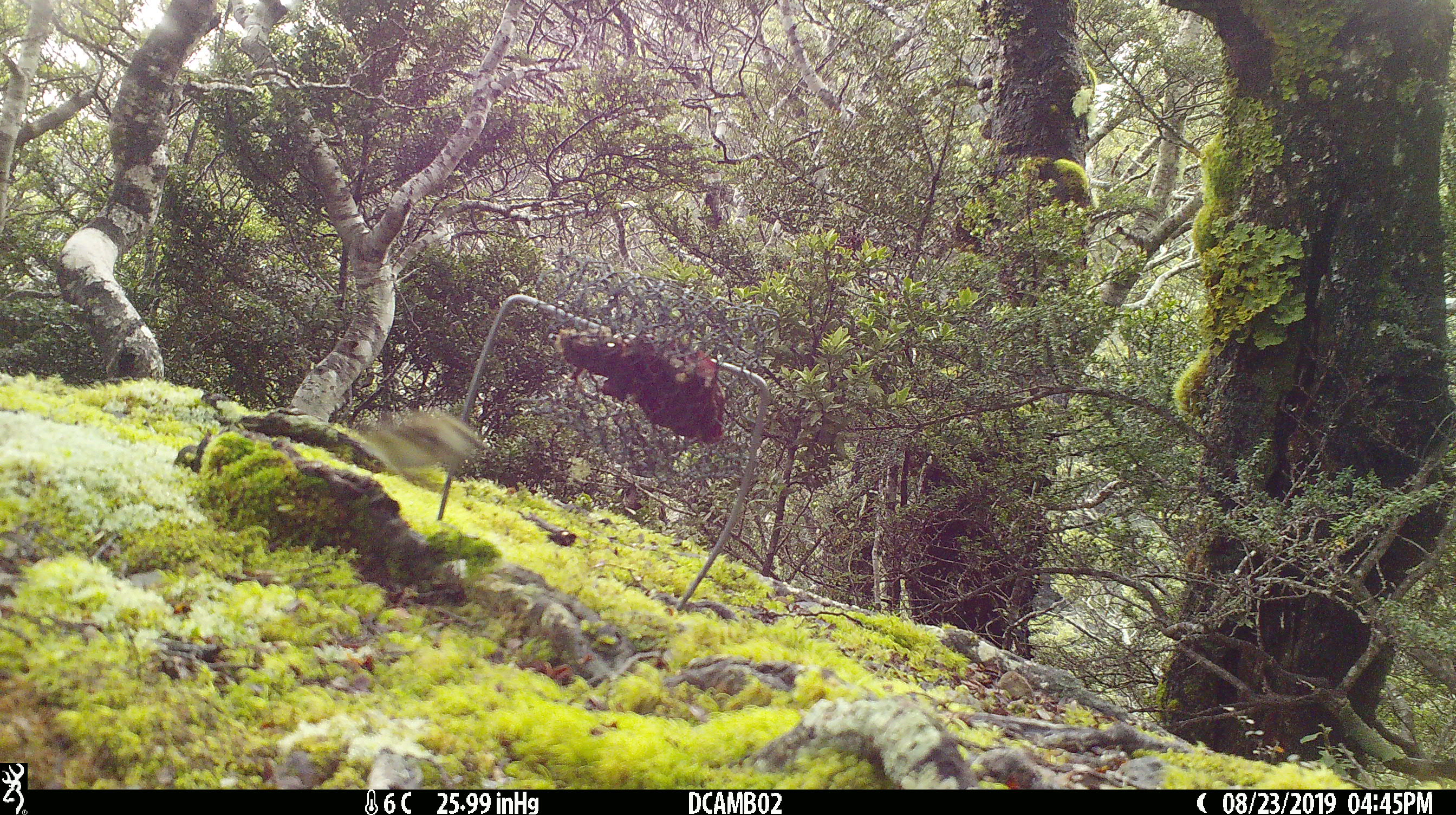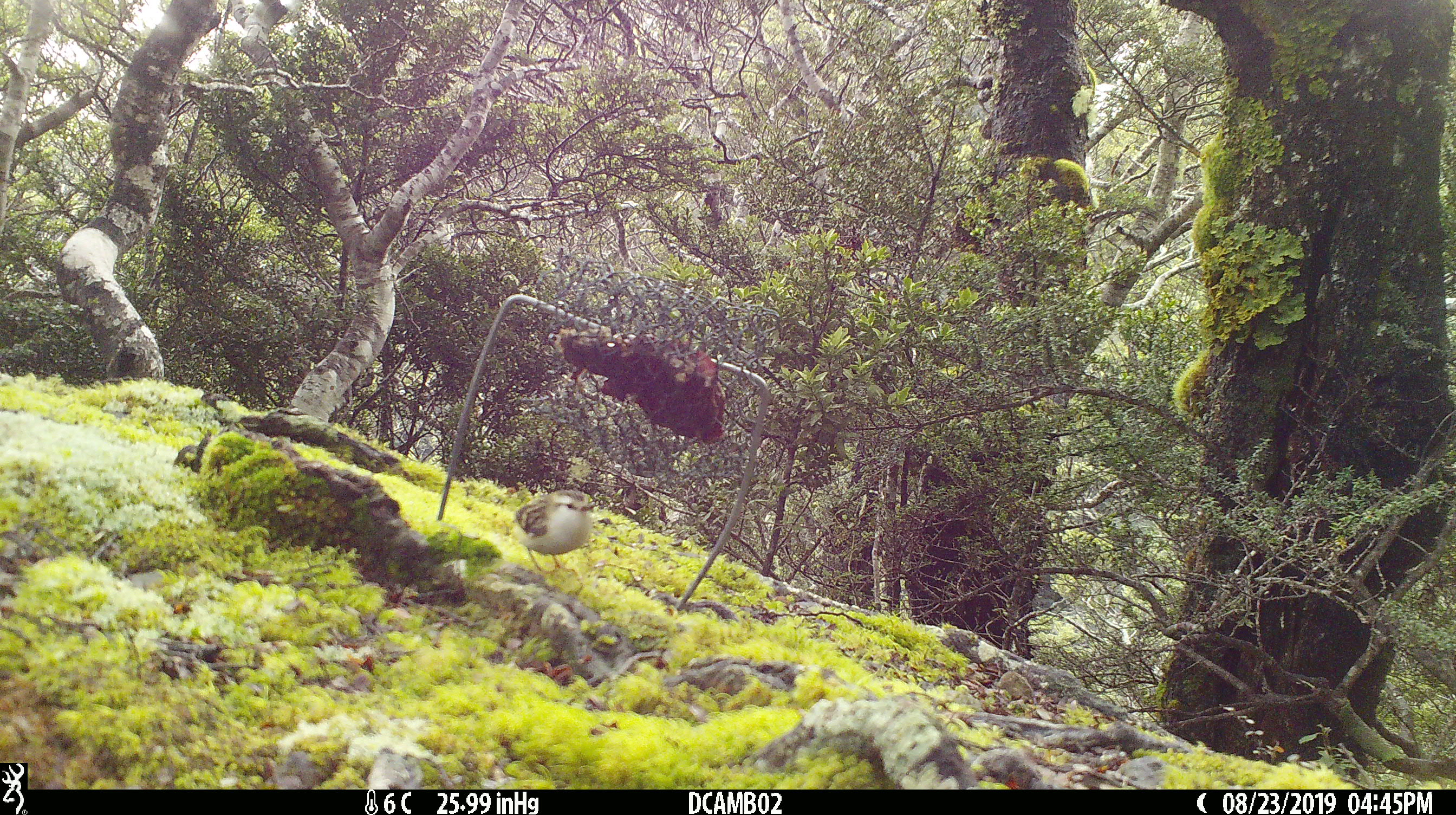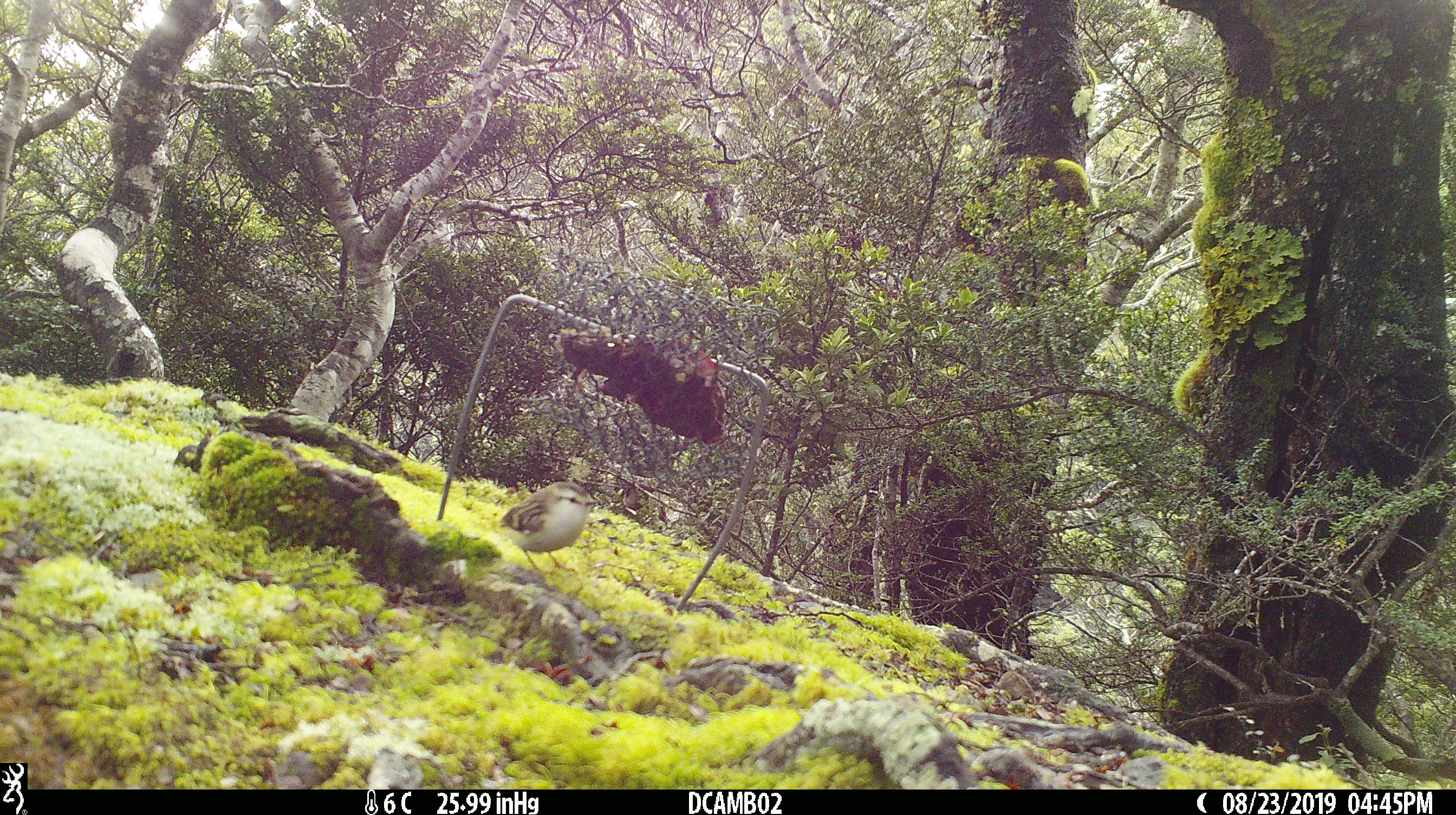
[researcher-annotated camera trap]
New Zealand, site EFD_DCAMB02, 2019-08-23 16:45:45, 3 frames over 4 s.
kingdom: Animalia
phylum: Chordata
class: Aves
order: Passeriformes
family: Acanthisittidae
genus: Acanthisitta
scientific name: Acanthisitta chloris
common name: rifleman